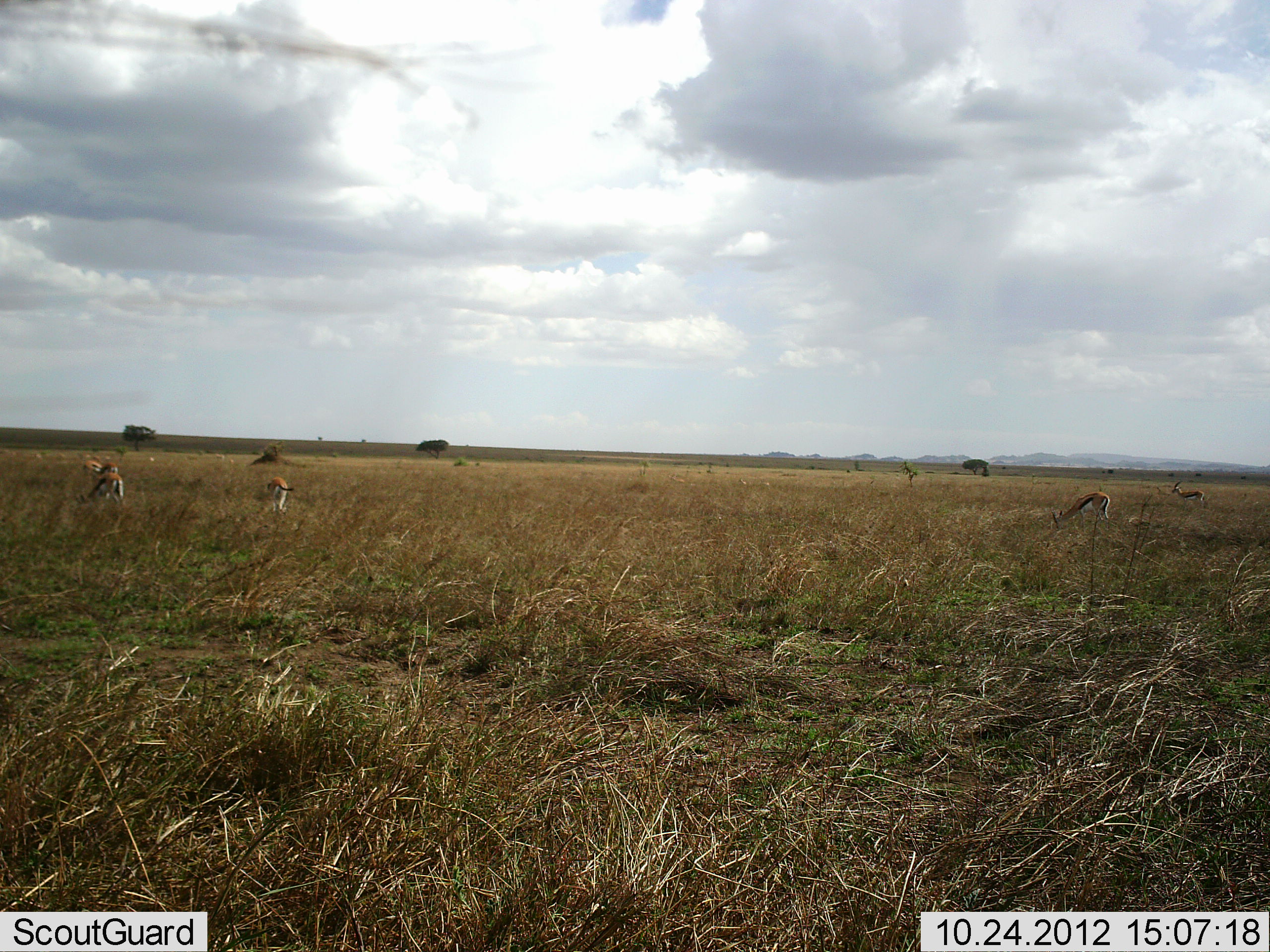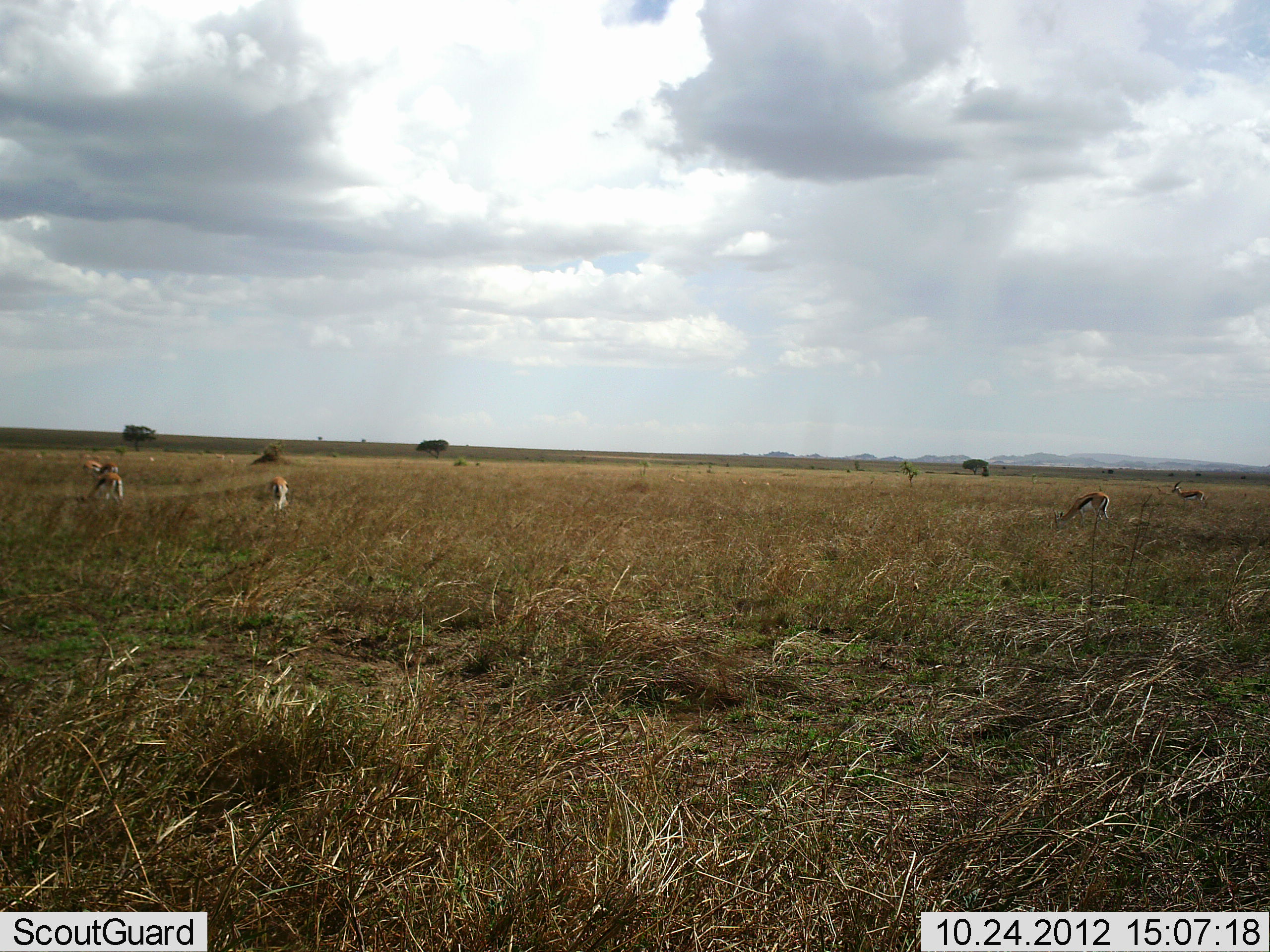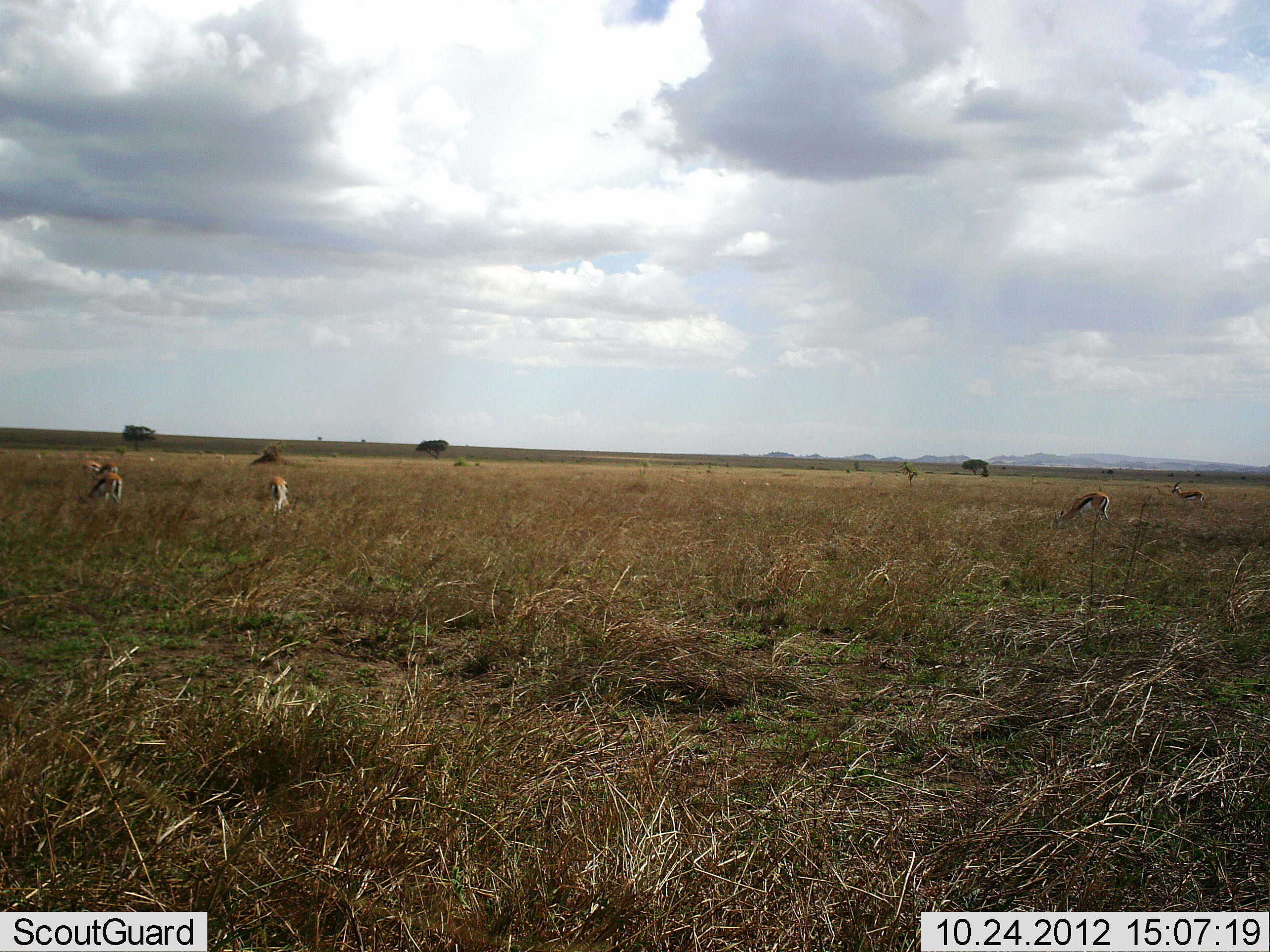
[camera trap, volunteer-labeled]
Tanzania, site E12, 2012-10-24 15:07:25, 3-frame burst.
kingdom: Animalia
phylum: Chordata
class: Mammalia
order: Artiodactyla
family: Bovidae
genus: Eudorcas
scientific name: Eudorcas thomsonii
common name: thomson's gazelle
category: gazellethomsons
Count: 6.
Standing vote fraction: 50%.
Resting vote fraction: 0%.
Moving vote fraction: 10%.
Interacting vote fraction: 0%.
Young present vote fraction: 0%.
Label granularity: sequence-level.